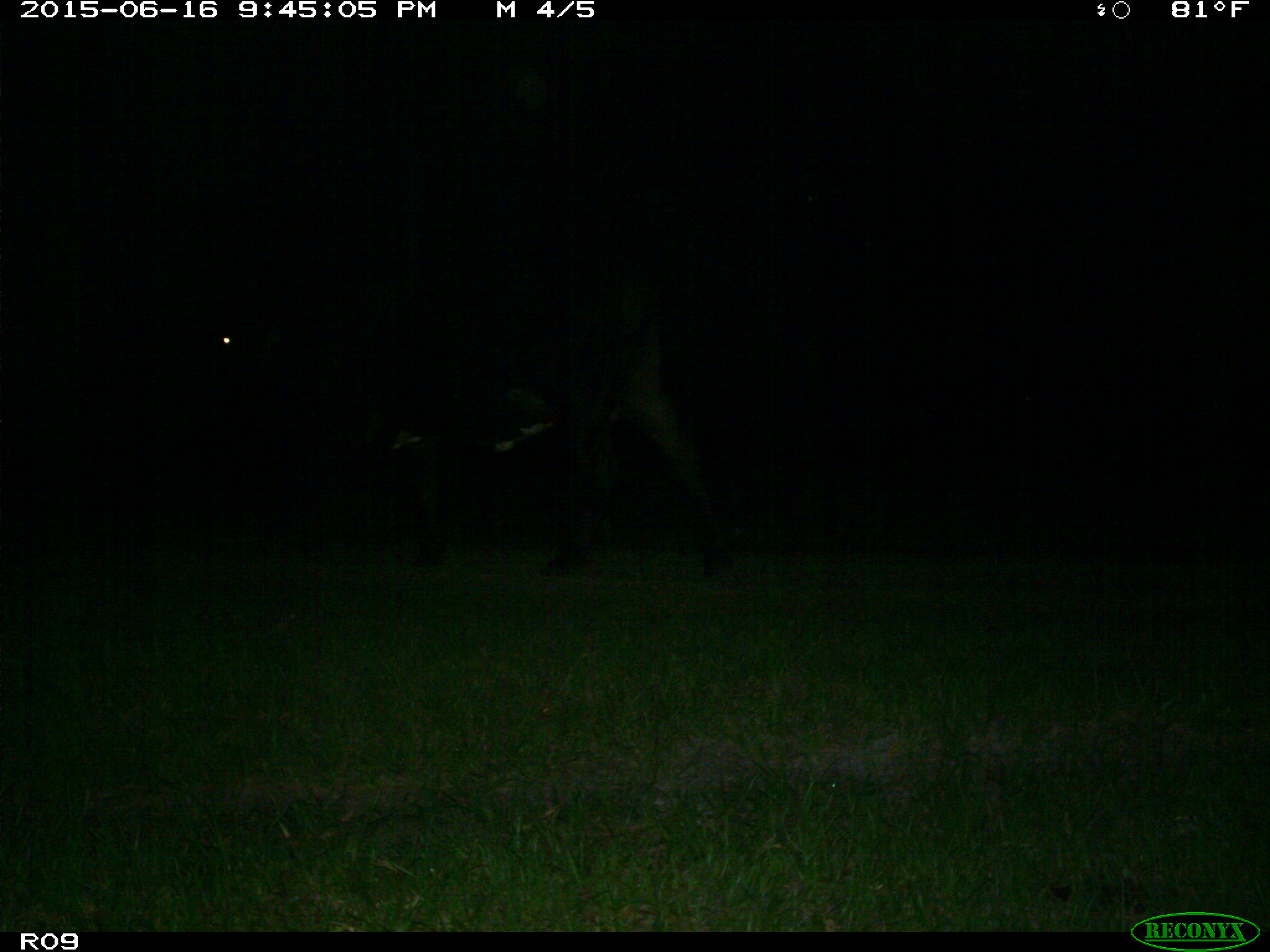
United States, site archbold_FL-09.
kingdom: Animalia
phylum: Chordata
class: Mammalia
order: Artiodactyla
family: Bovidae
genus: Bos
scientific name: Bos taurus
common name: domestic cow